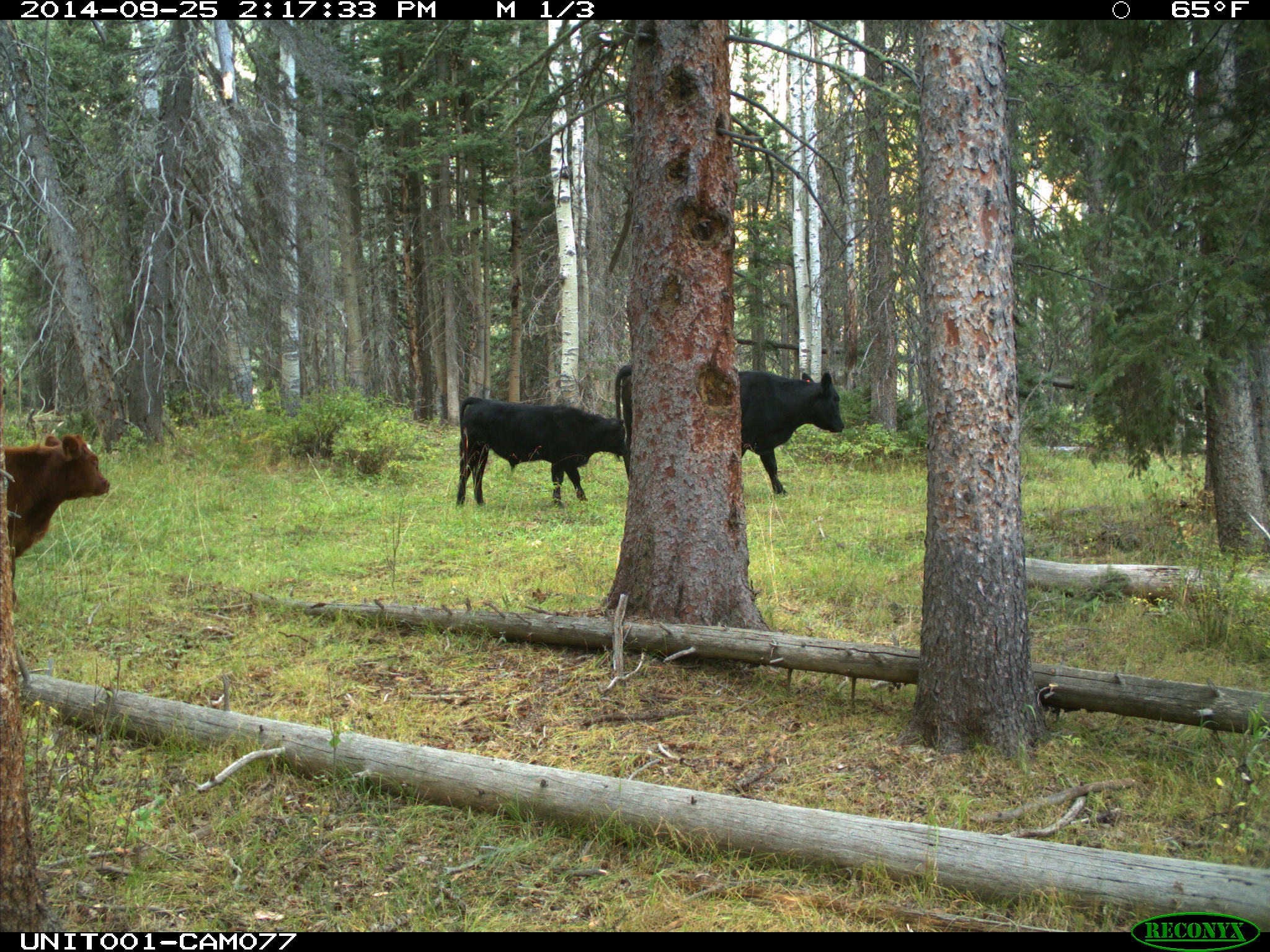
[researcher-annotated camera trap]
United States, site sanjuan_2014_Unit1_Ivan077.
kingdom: Animalia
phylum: Chordata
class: Mammalia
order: Artiodactyla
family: Bovidae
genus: Bos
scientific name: Bos taurus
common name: domestic cow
Bos taurus (domestic cow).